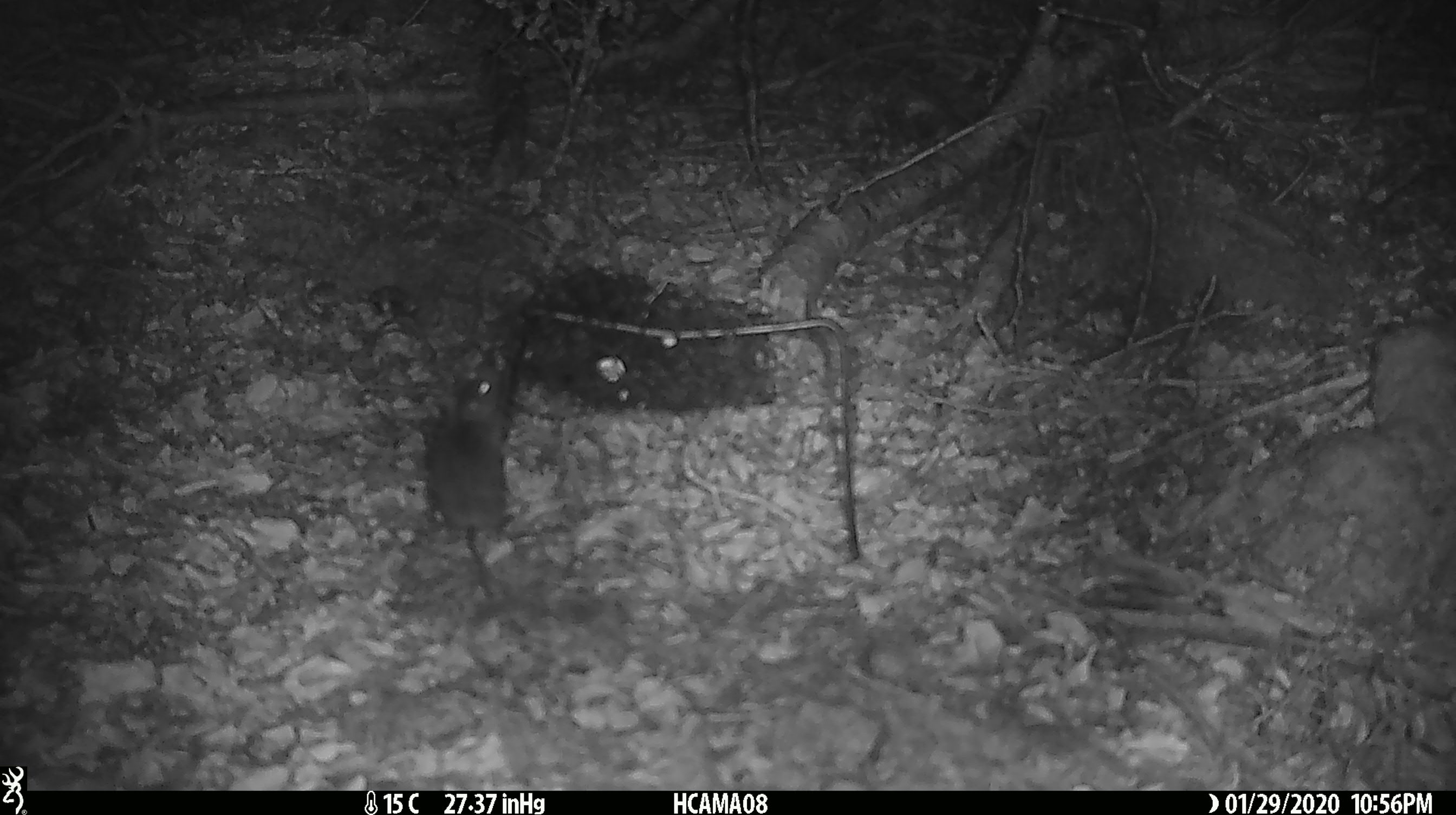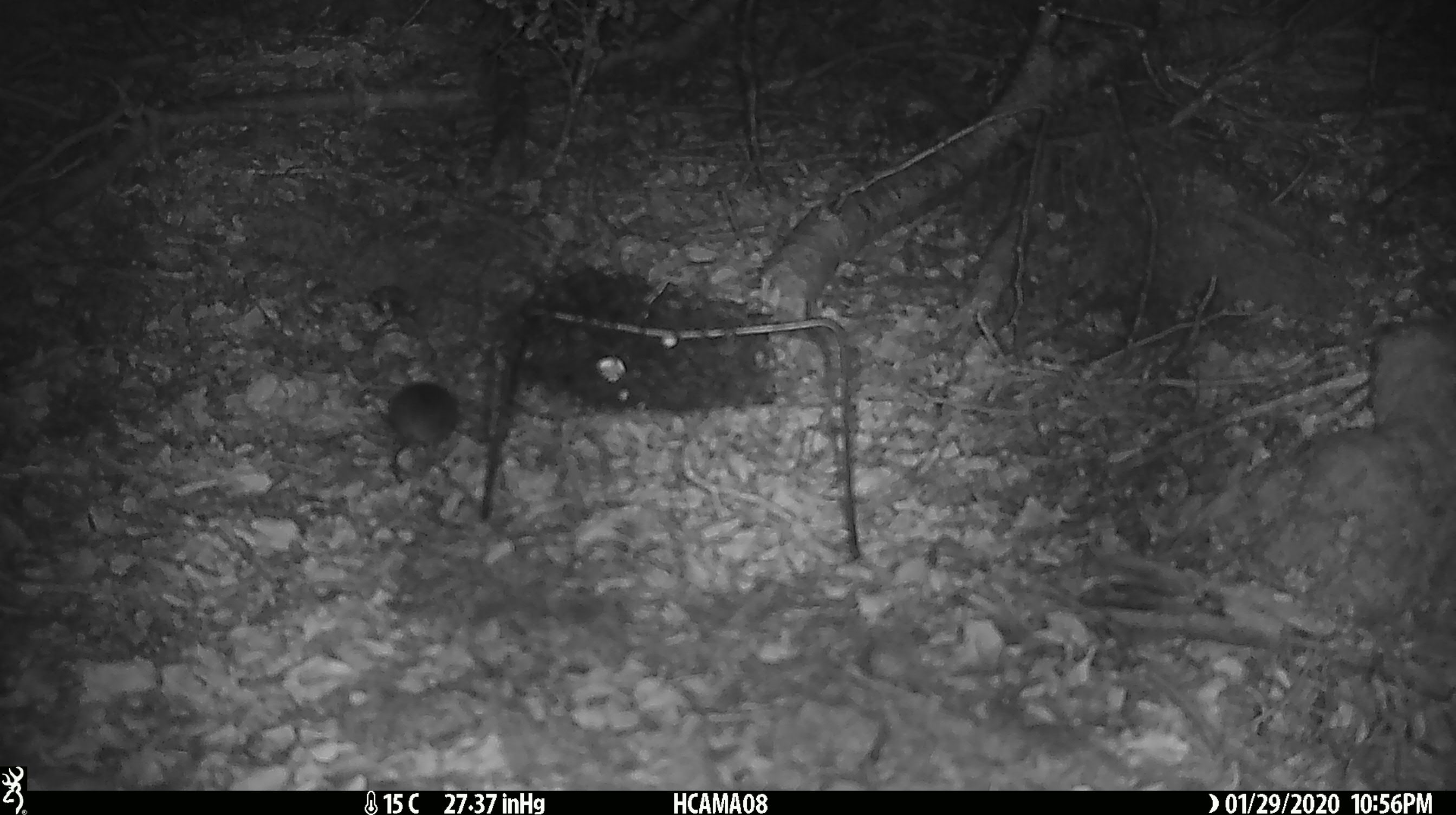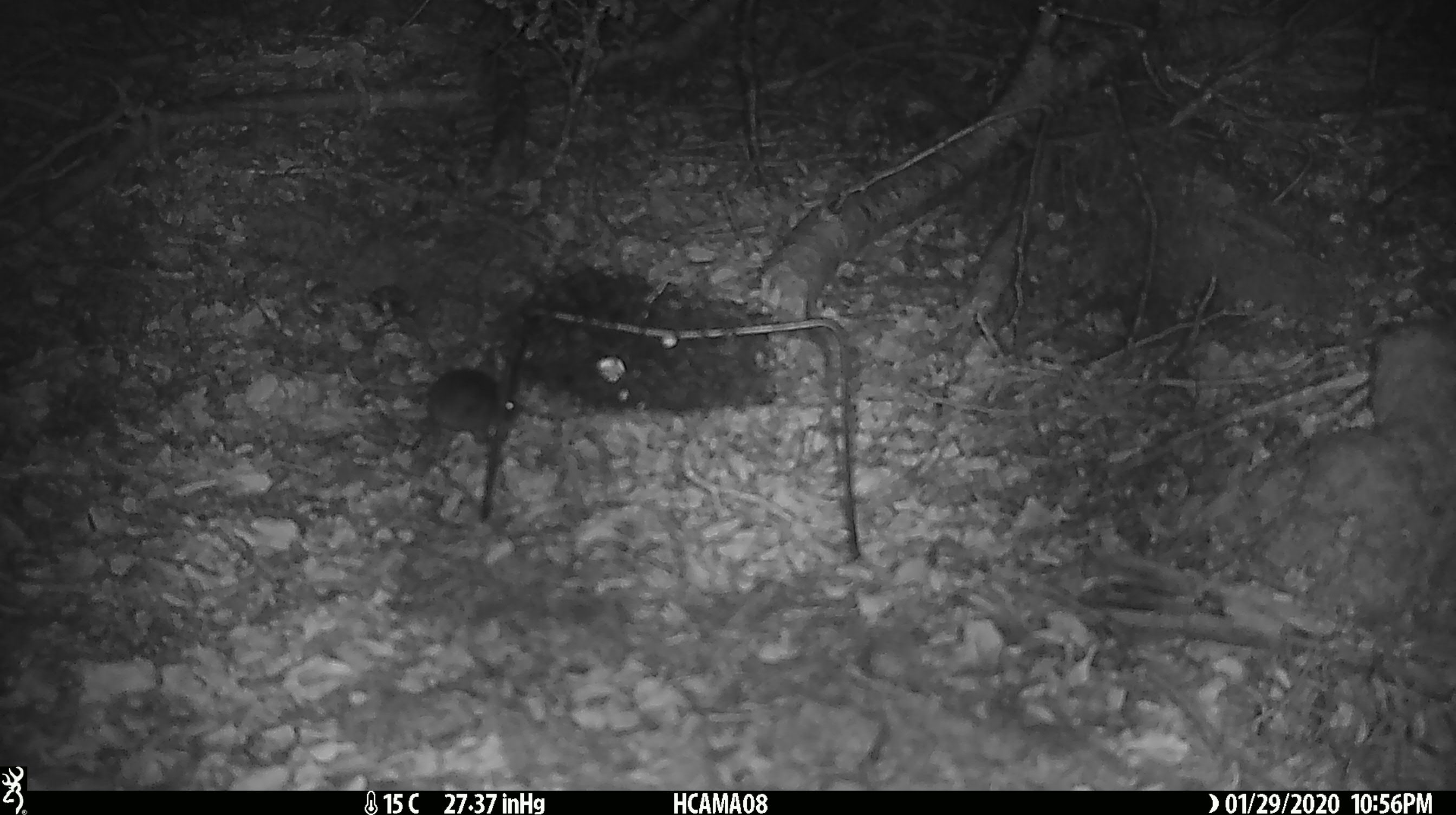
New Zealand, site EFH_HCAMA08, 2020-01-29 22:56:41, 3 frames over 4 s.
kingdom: Animalia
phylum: Chordata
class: Mammalia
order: Rodentia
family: Muridae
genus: Mus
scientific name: Mus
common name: mouse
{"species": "mouse (Mus)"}